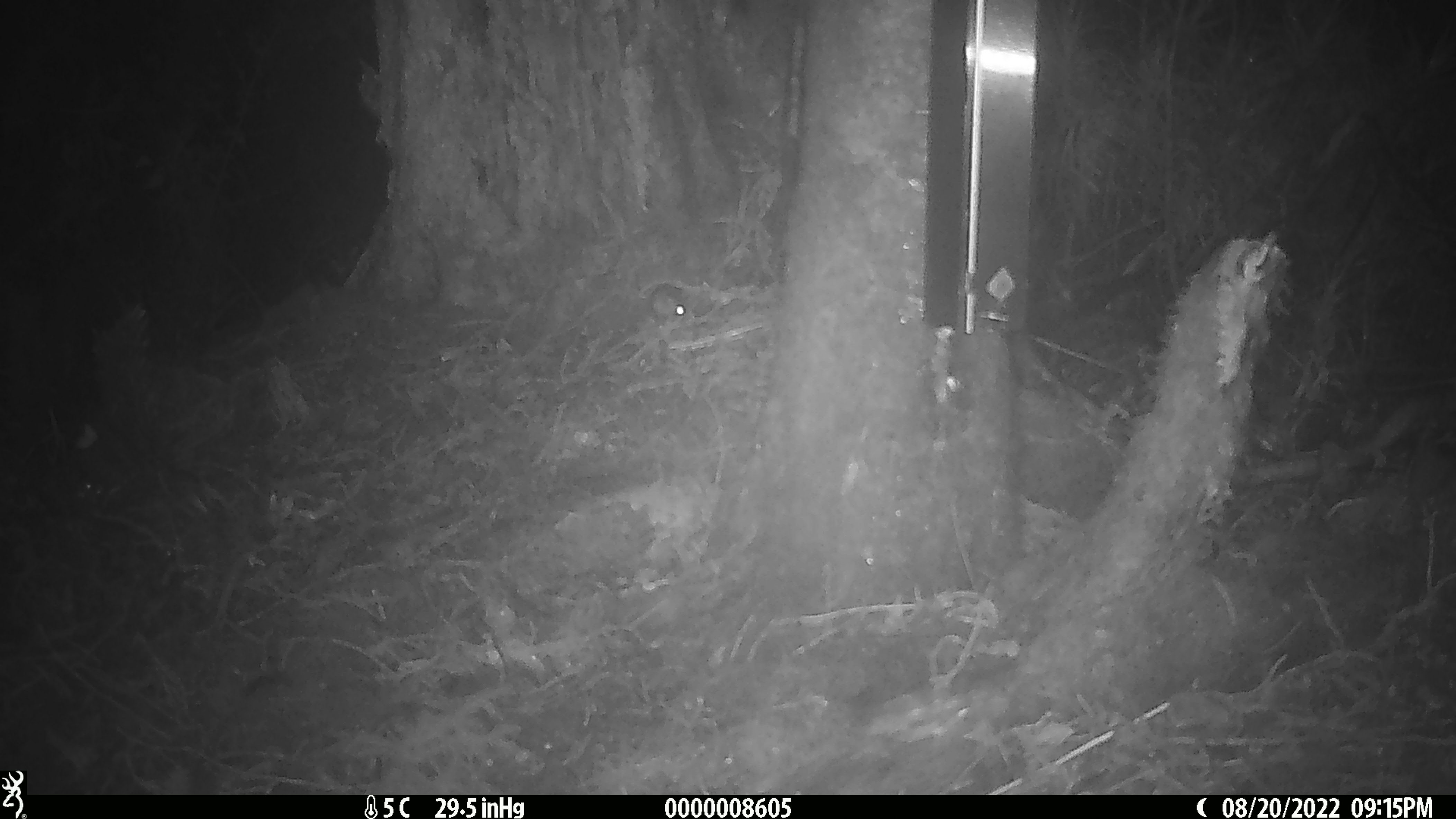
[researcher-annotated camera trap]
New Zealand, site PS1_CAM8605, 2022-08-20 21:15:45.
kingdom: Animalia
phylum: Chordata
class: Mammalia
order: Rodentia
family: Muridae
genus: Mus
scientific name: Mus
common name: mouse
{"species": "mouse (Mus)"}